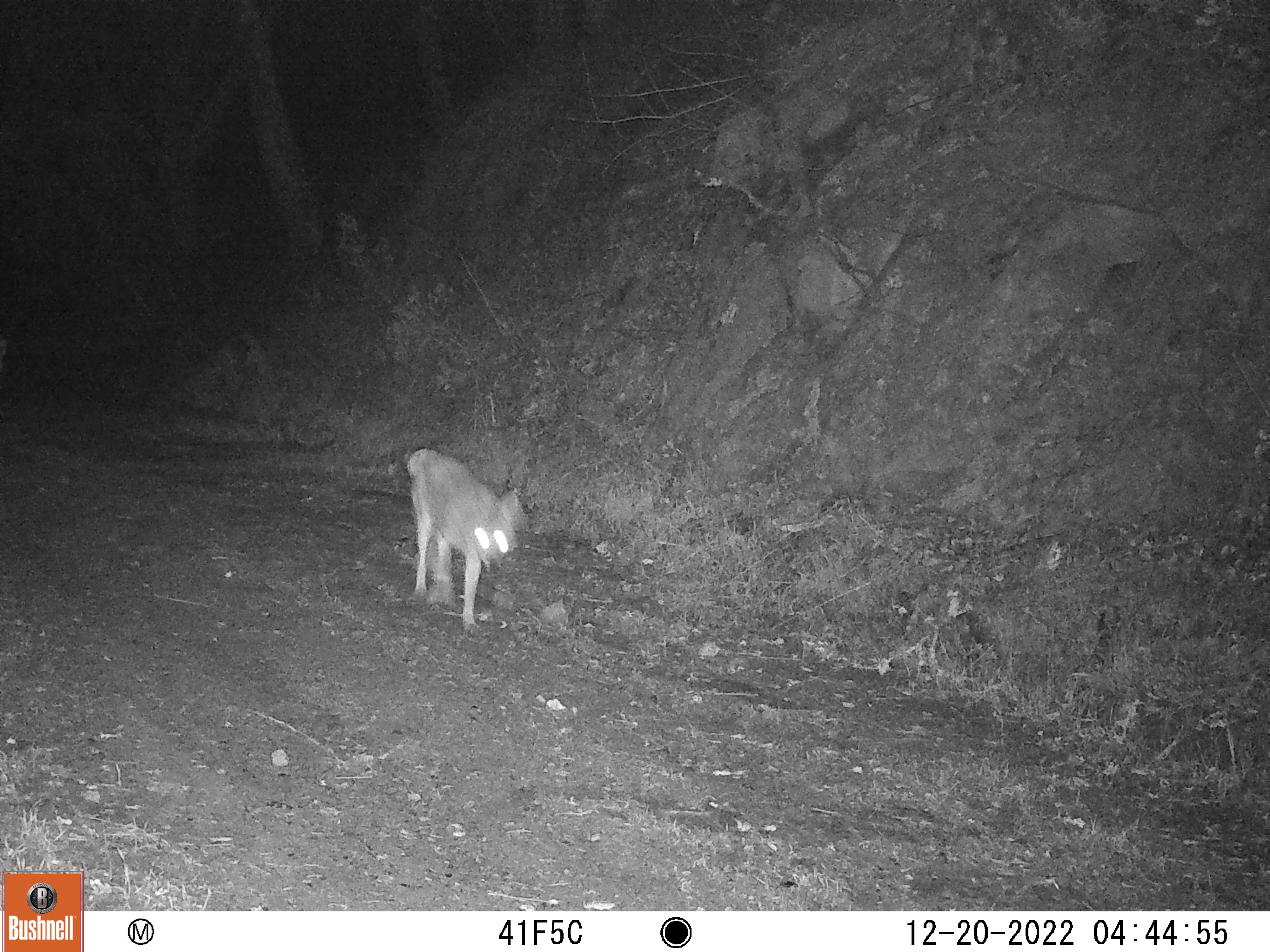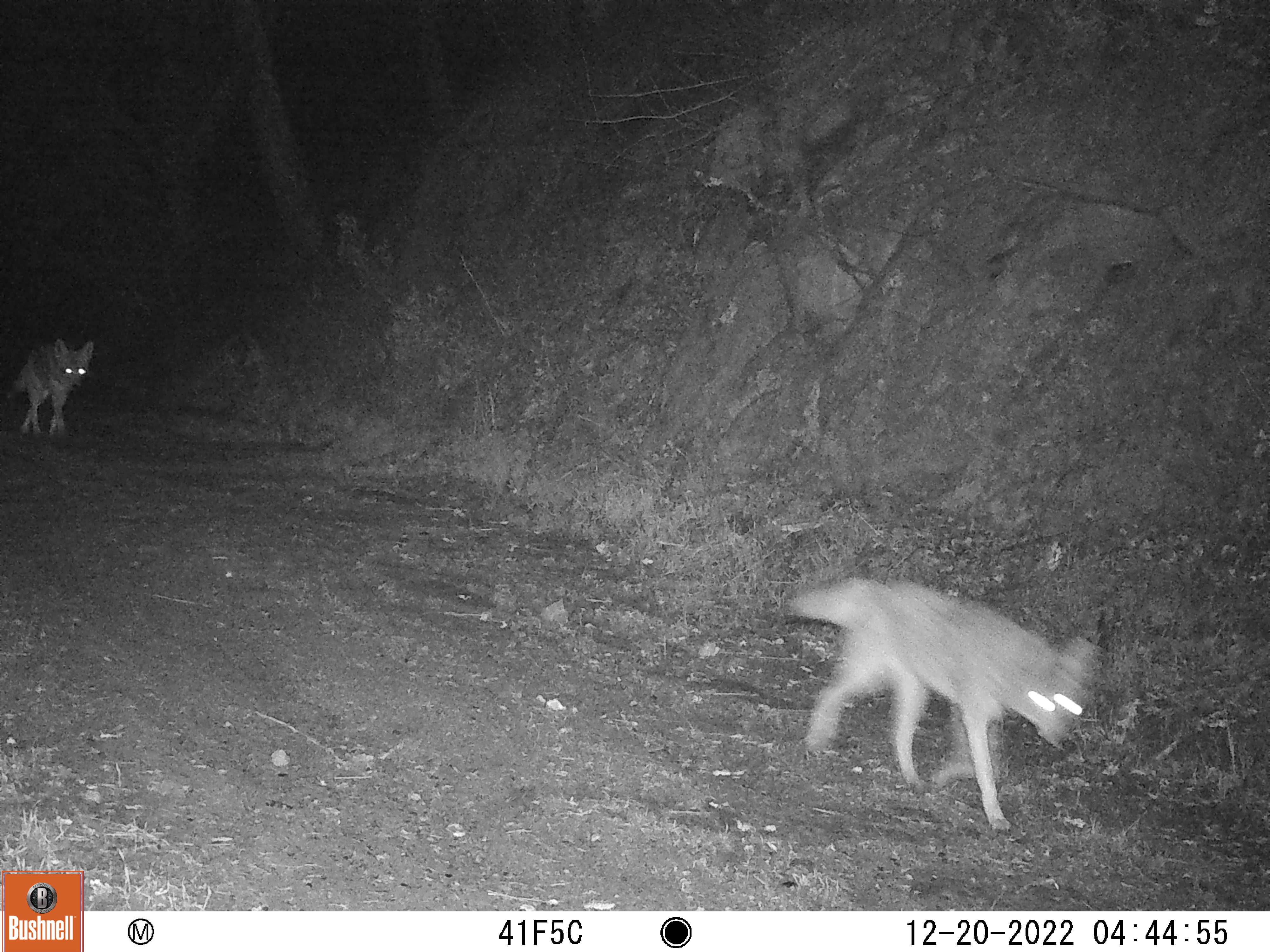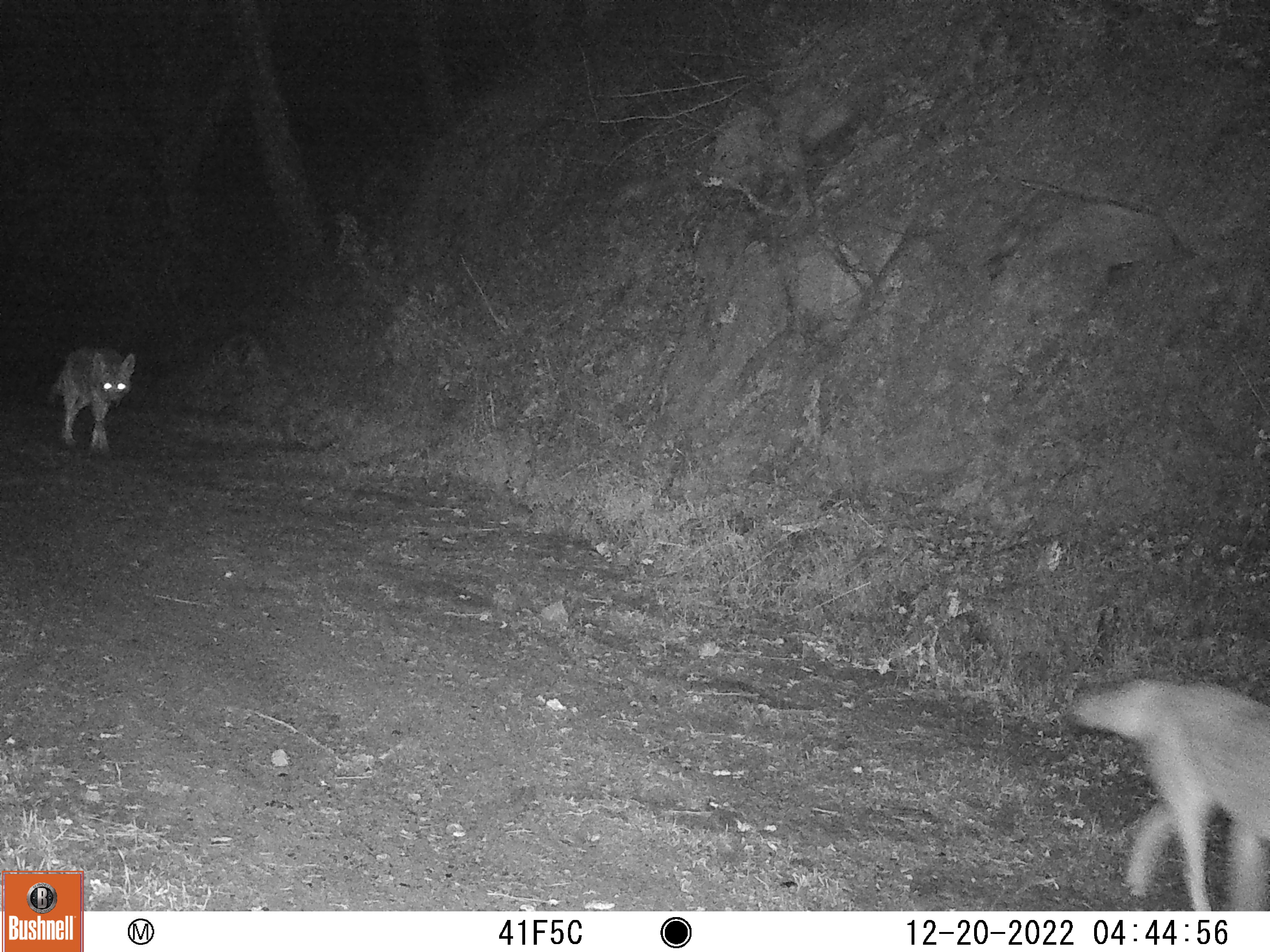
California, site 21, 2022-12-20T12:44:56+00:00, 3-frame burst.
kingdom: Animalia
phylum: Chordata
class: Mammalia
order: Carnivora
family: Canidae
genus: Canis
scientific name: Canis latrans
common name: coyote